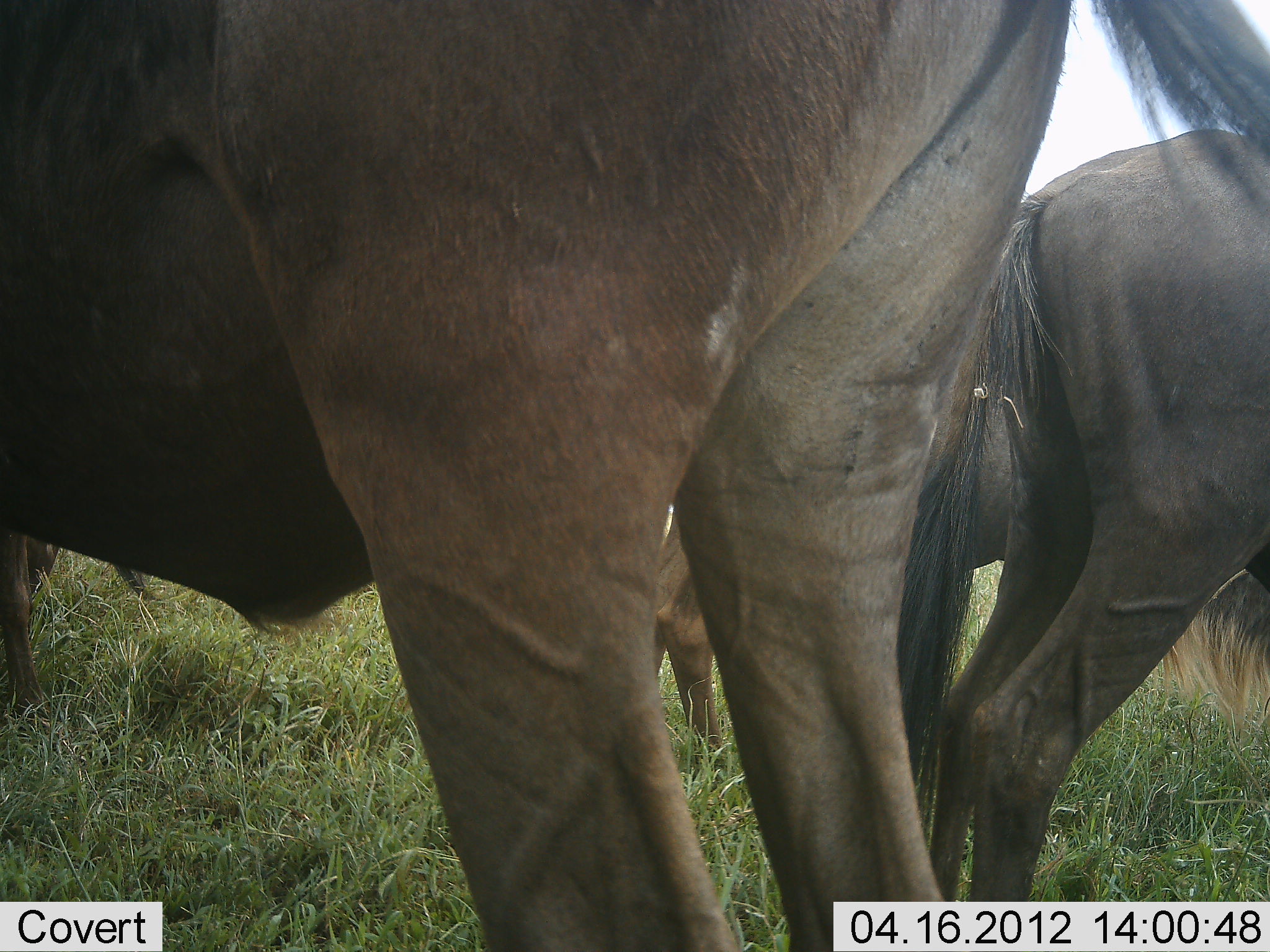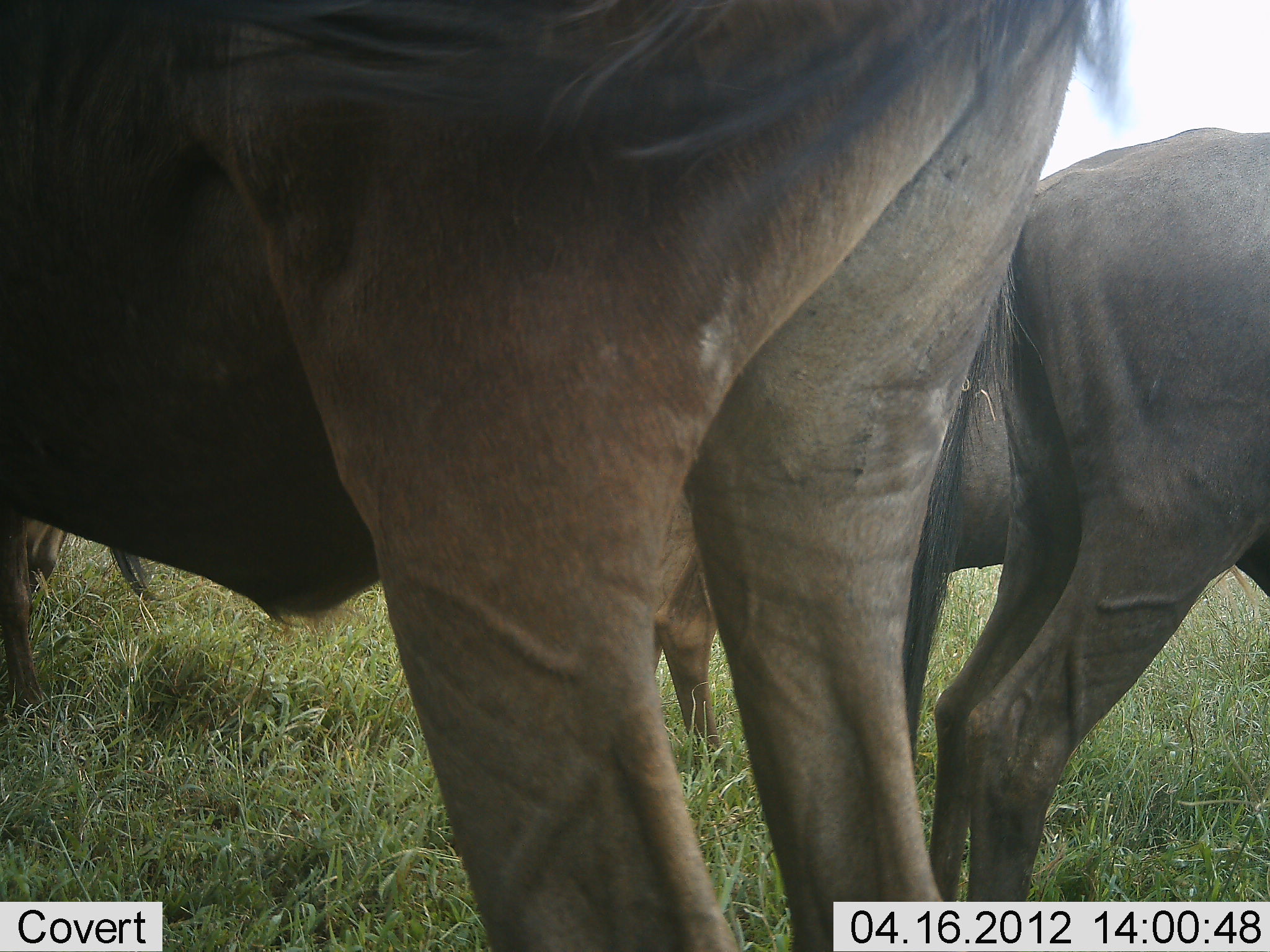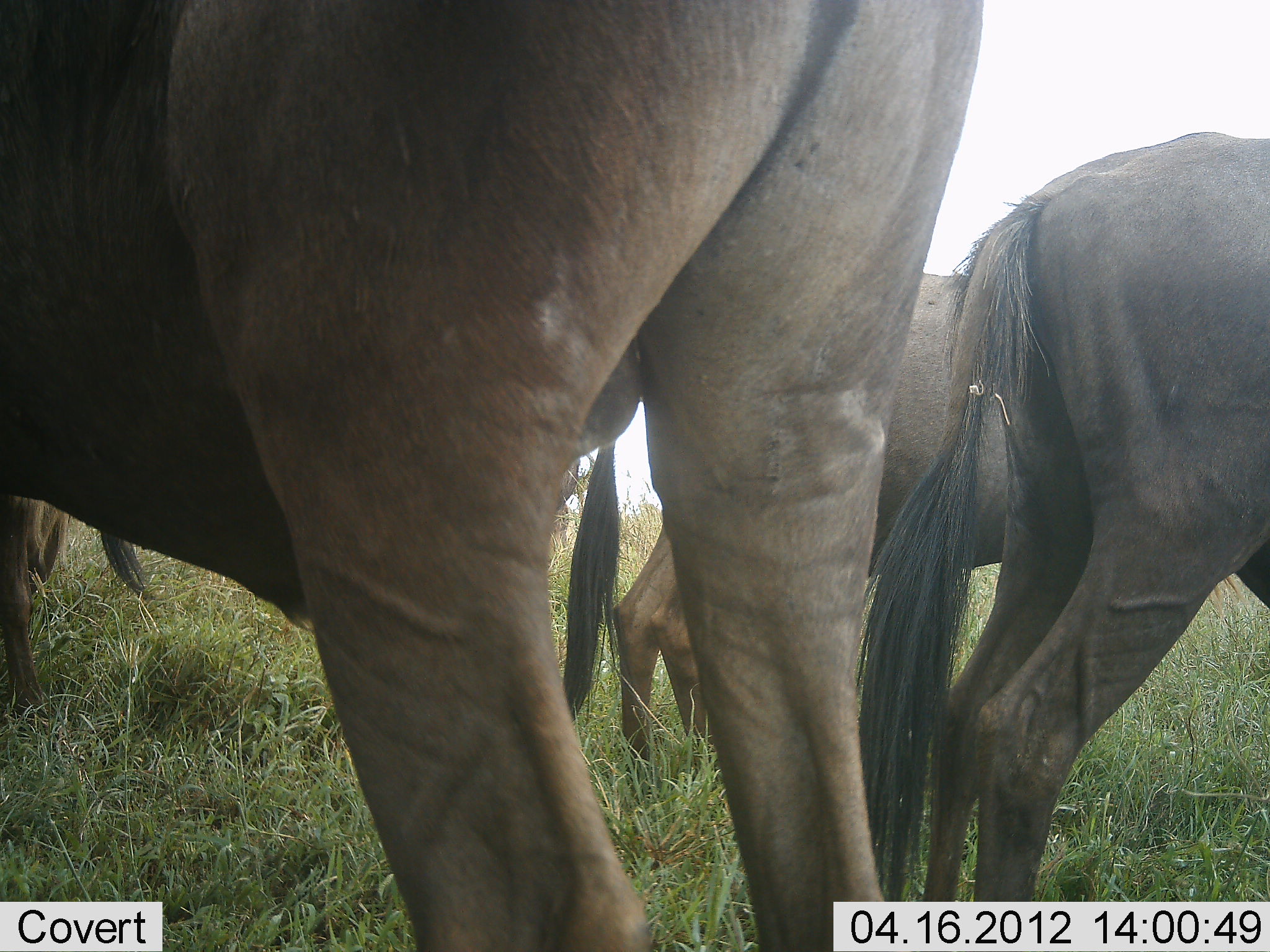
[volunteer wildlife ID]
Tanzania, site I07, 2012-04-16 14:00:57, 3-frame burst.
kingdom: Animalia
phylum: Chordata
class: Mammalia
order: Artiodactyla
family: Bovidae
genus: Connochaetes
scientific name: Connochaetes taurinus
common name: blue wildebeest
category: wildebeest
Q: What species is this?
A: Wildebeest (blue wildebeest) (Connochaetes taurinus).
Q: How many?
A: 3.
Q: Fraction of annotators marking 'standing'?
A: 92%.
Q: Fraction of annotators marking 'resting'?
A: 0%.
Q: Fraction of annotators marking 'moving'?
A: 0%.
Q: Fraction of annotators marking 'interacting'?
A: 0%.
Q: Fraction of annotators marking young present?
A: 0%.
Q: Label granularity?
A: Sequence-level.